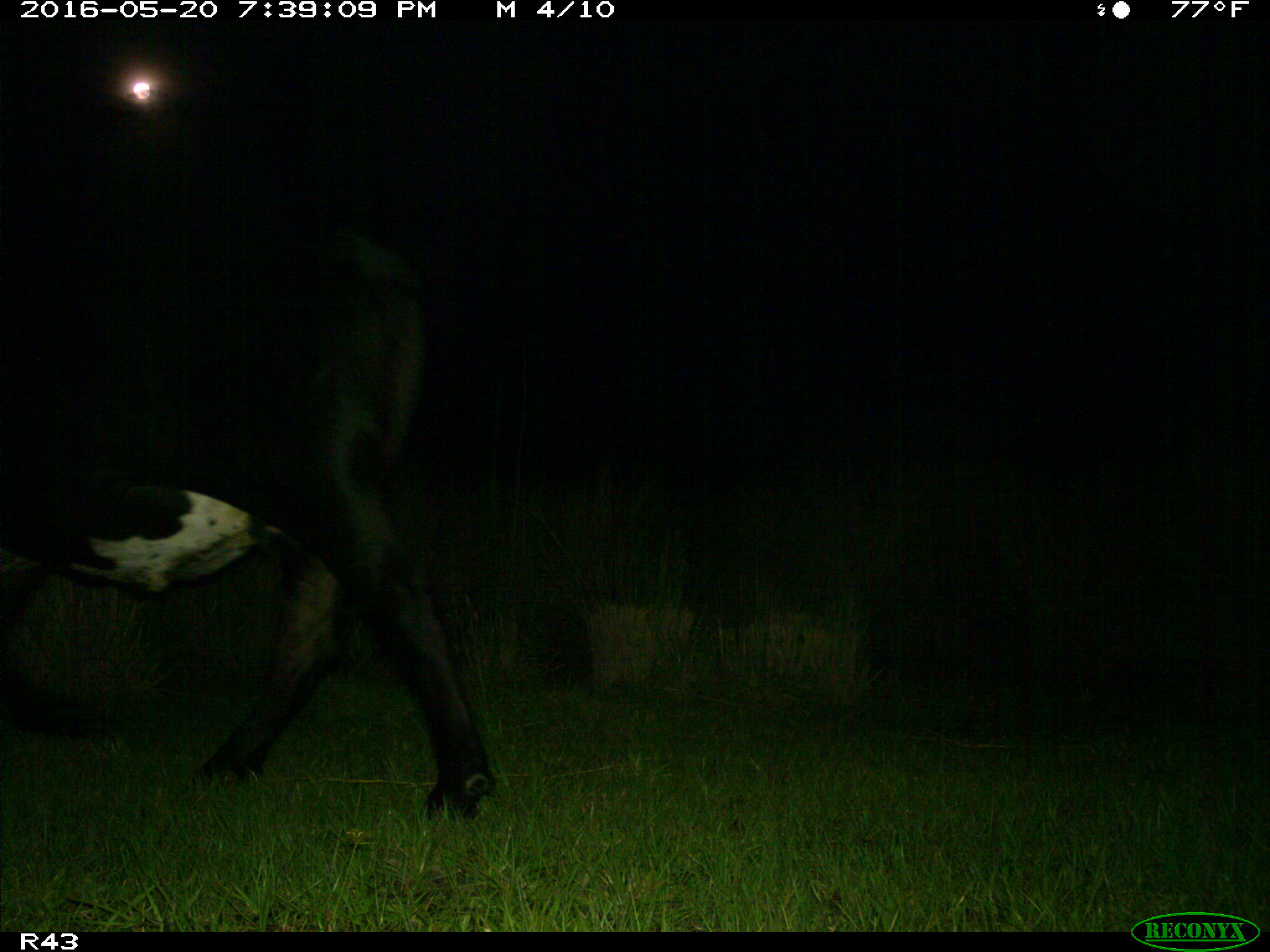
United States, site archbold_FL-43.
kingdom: Animalia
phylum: Chordata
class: Mammalia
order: Artiodactyla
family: Bovidae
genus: Bos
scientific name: Bos taurus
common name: domestic cow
Bos taurus (domestic cow).